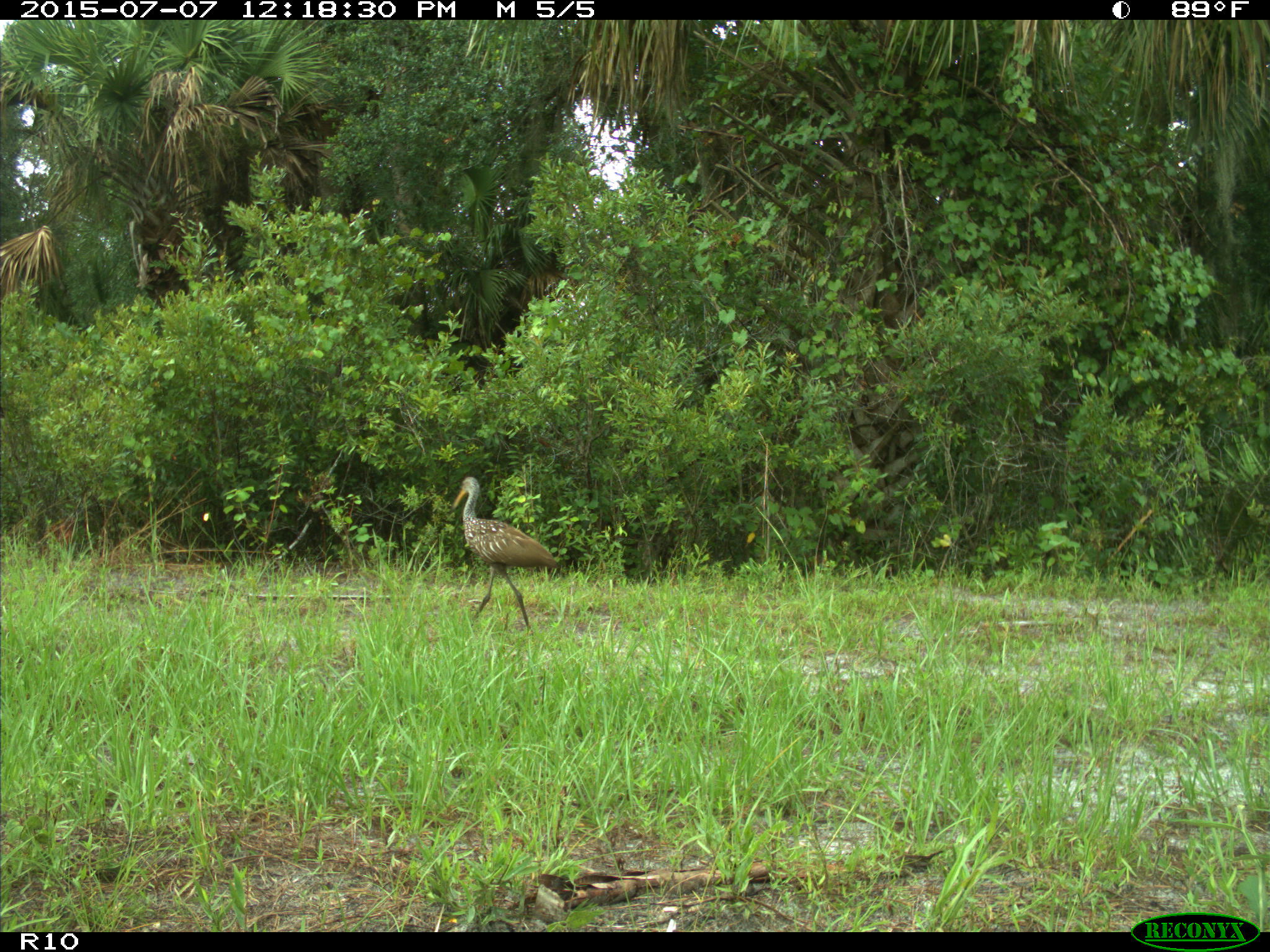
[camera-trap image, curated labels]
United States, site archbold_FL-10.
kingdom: Animalia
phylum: Chordata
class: Aves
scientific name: Aves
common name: birds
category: unidentified bird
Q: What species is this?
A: Unidentified bird (birds) (Aves).